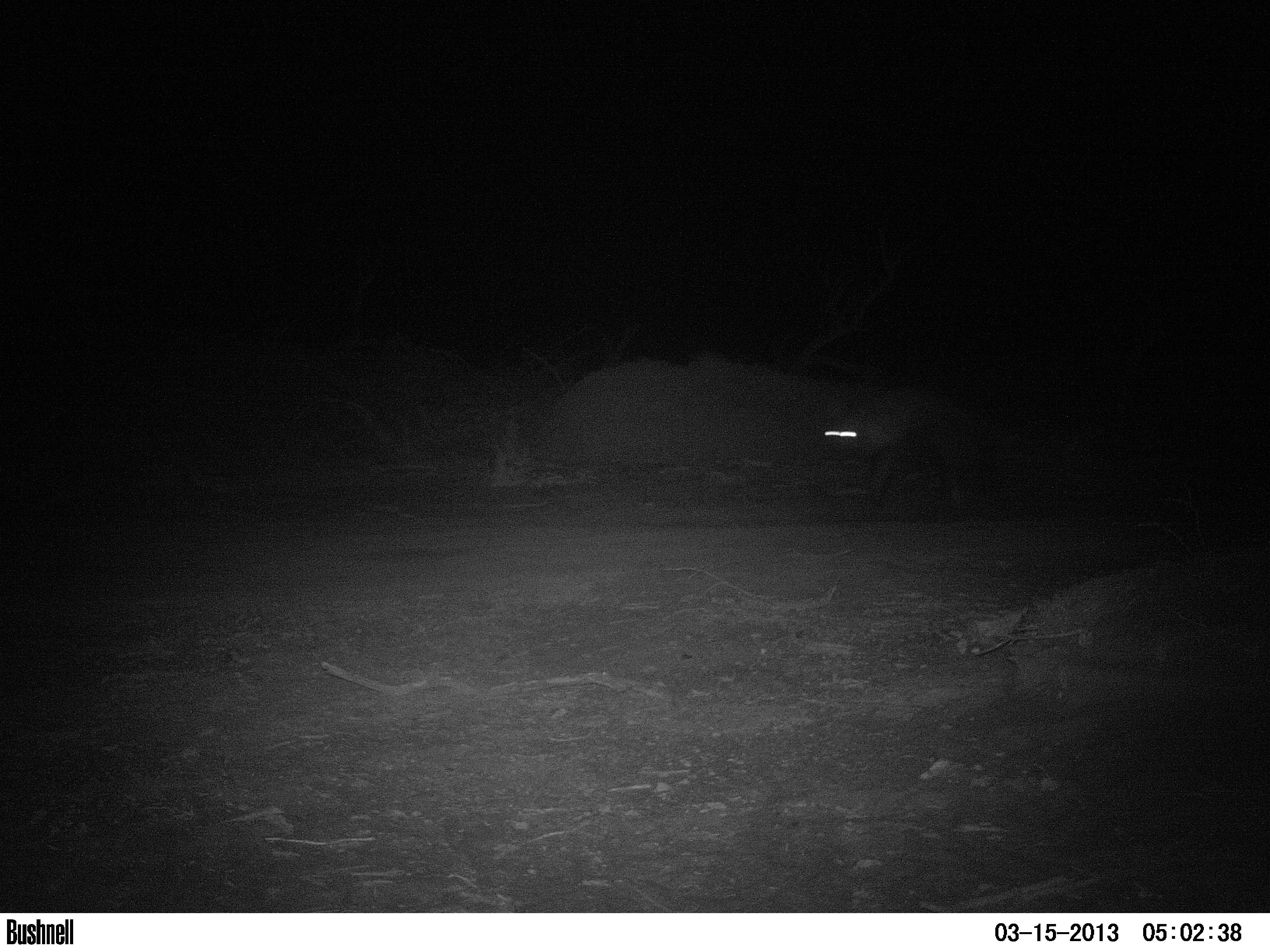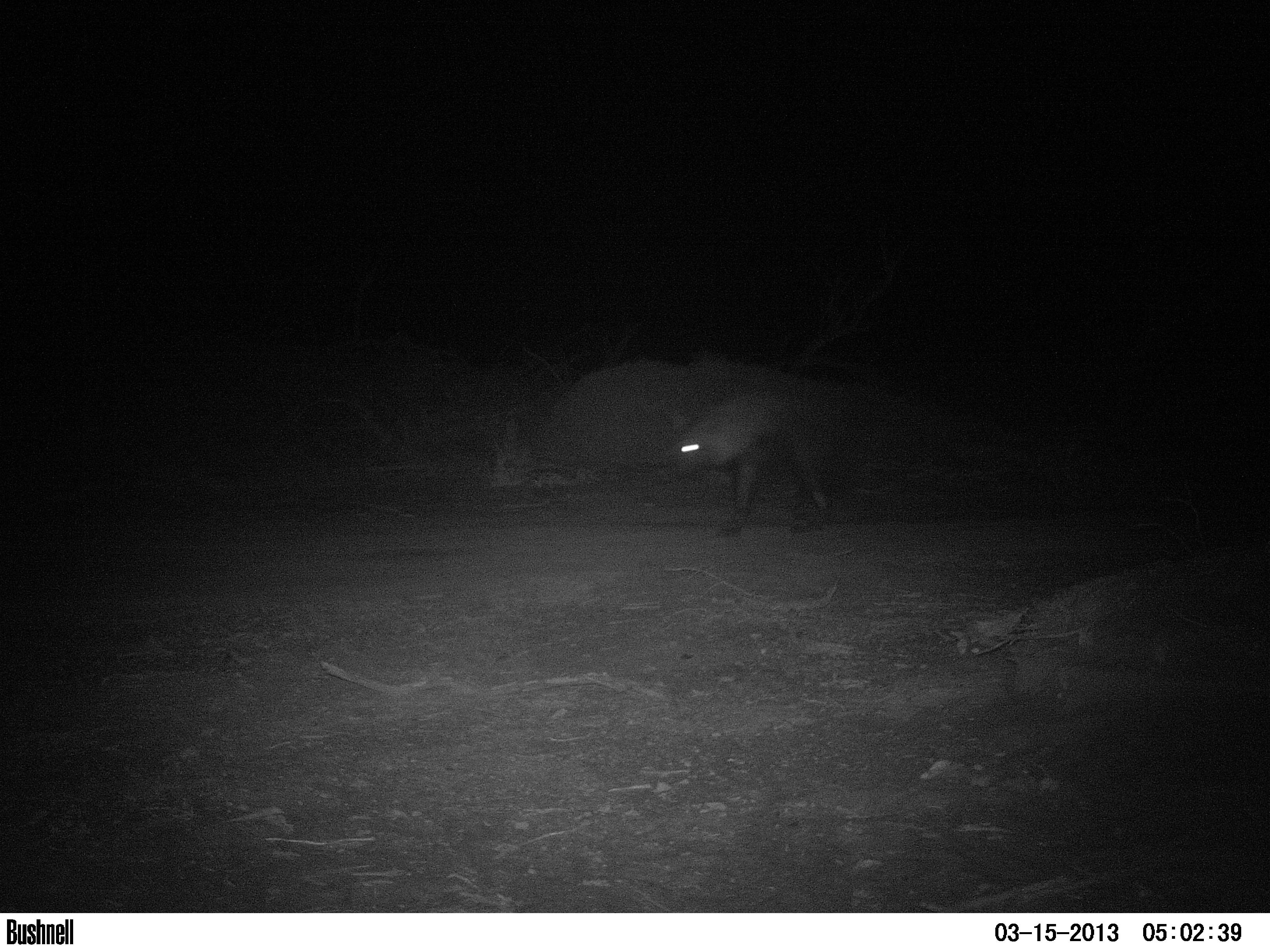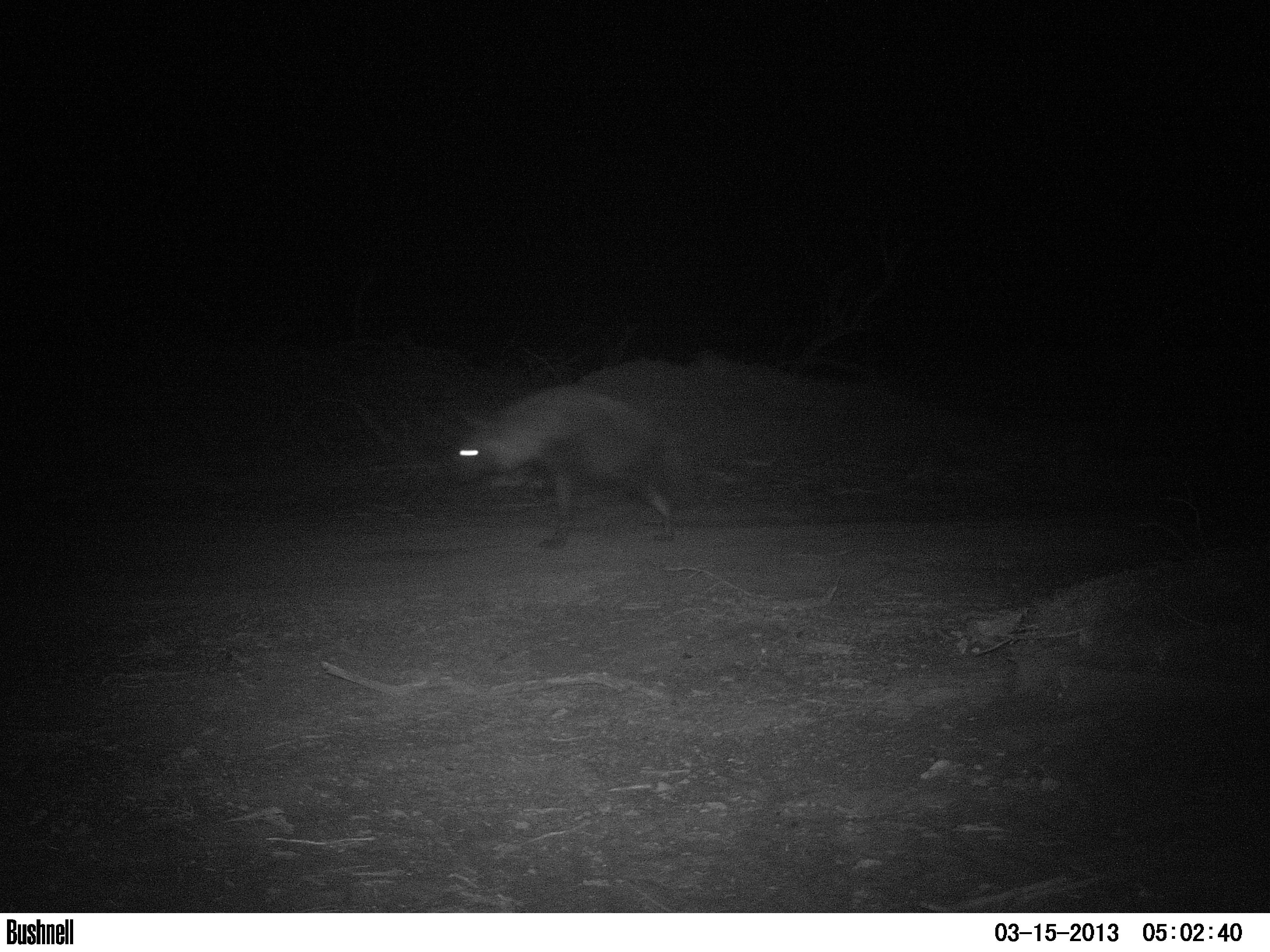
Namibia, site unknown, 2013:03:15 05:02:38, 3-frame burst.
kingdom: Animalia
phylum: Chordata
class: Mammalia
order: Carnivora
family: Hyaenidae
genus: Parahyaena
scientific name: Parahyaena brunnea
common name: brown hyena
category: hyaena brunnea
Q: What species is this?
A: Hyaena brunnea (brown hyena) (Parahyaena brunnea).